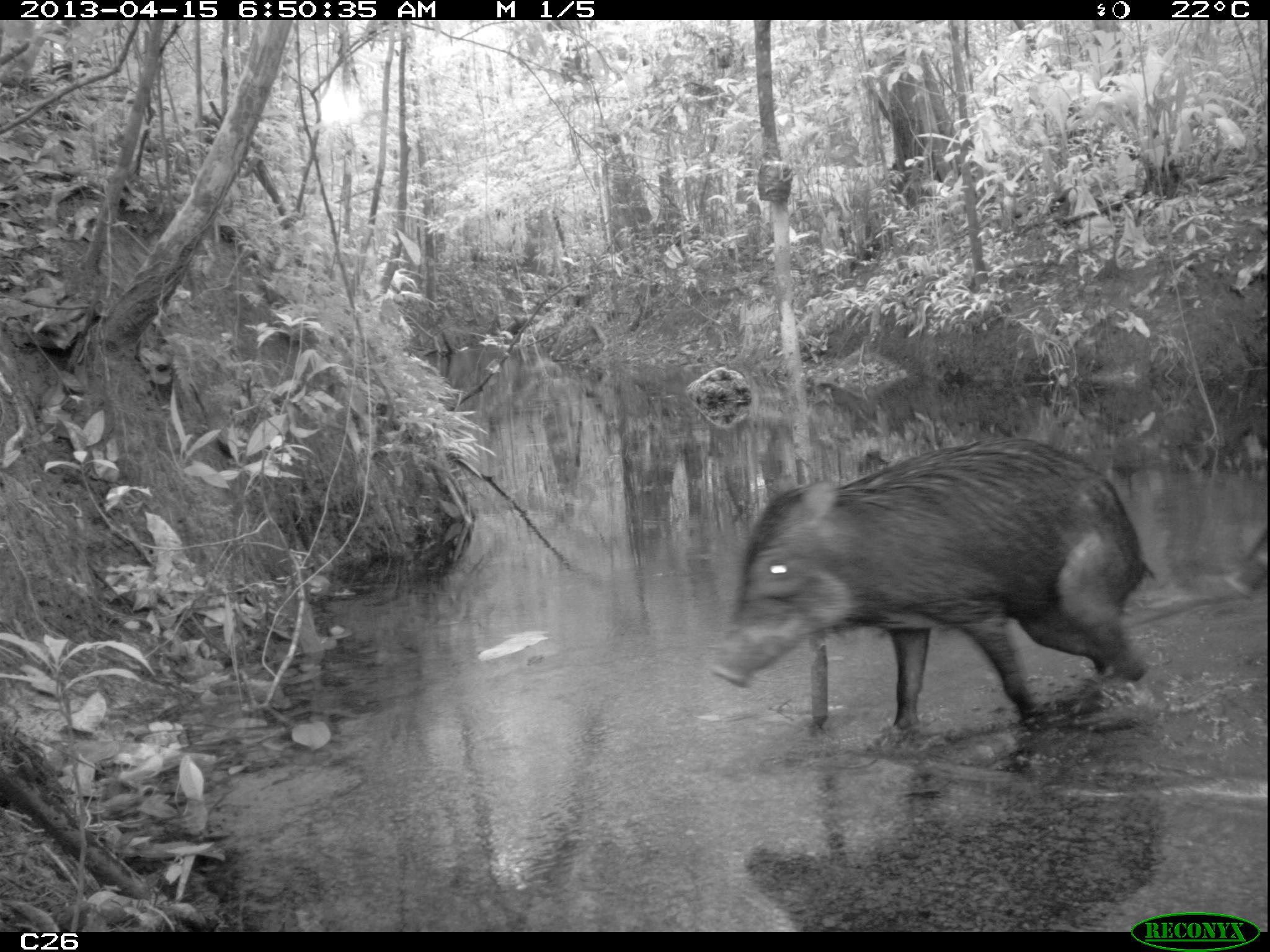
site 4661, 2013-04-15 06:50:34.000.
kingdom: Animalia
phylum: Chordata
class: Mammalia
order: Artiodactyla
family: Tayassuidae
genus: Tayassu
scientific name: Tayassu pecari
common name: white-lipped peccary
Tayassu pecari (white-lipped peccary), count 3, age adult.